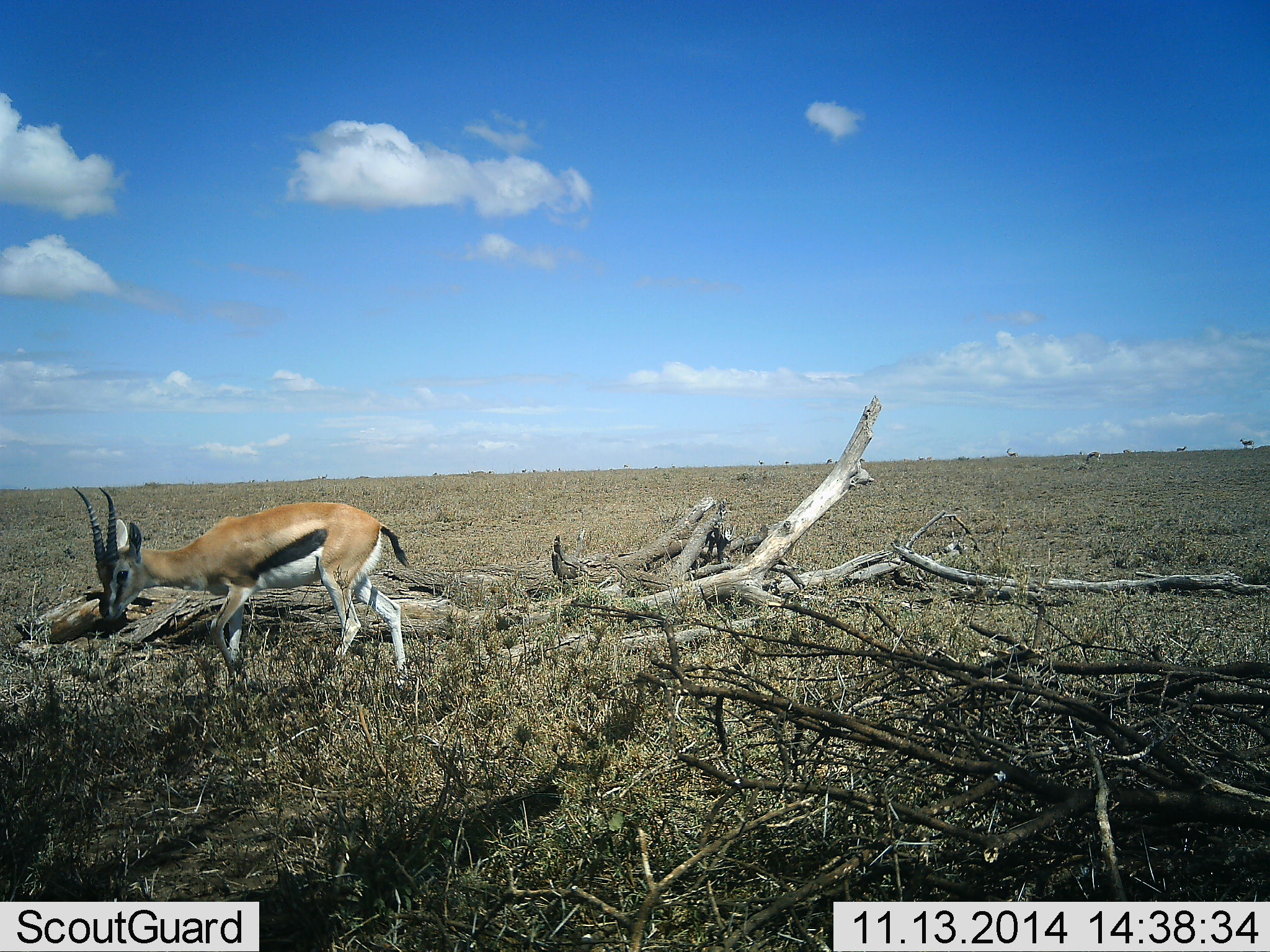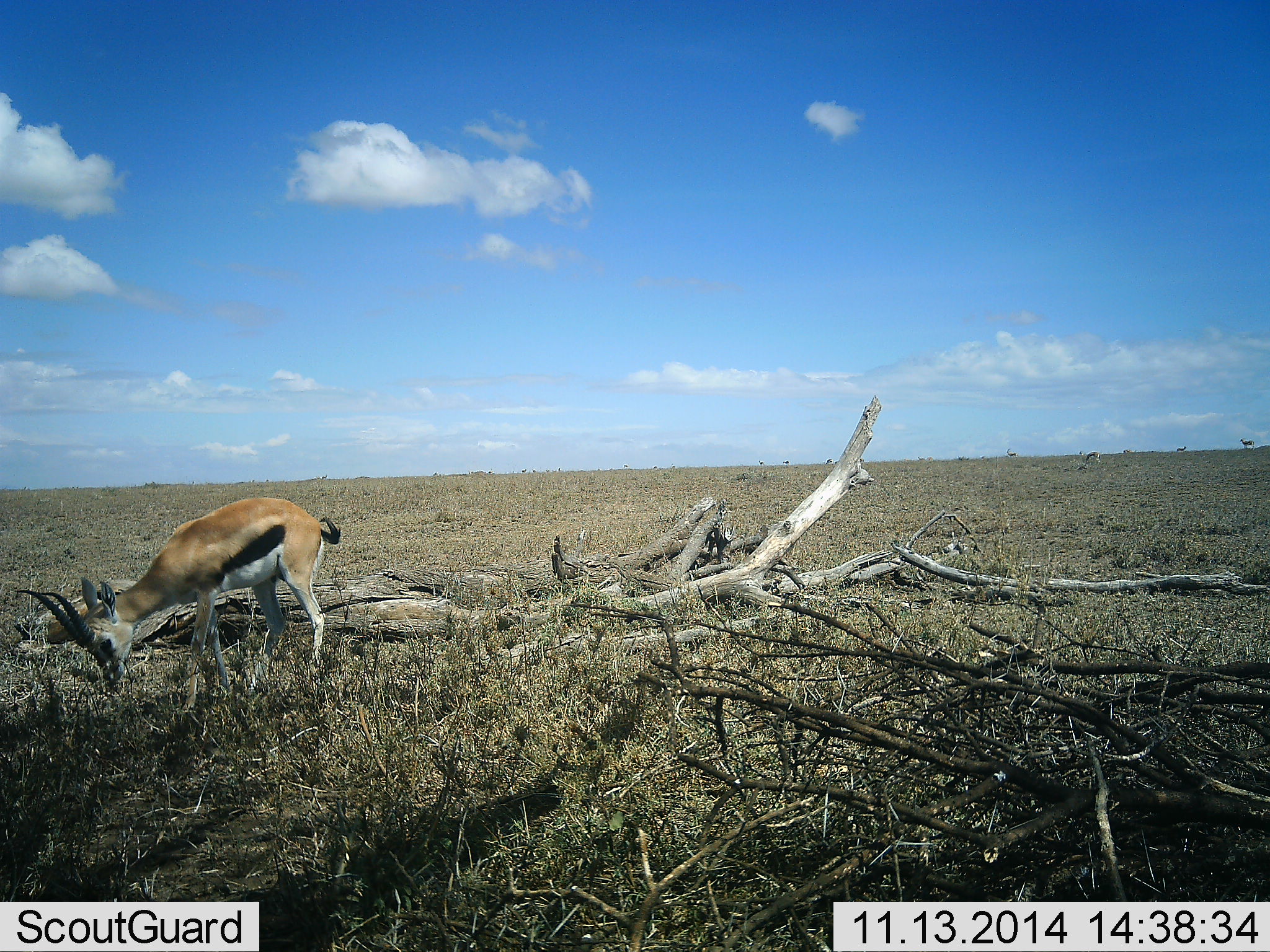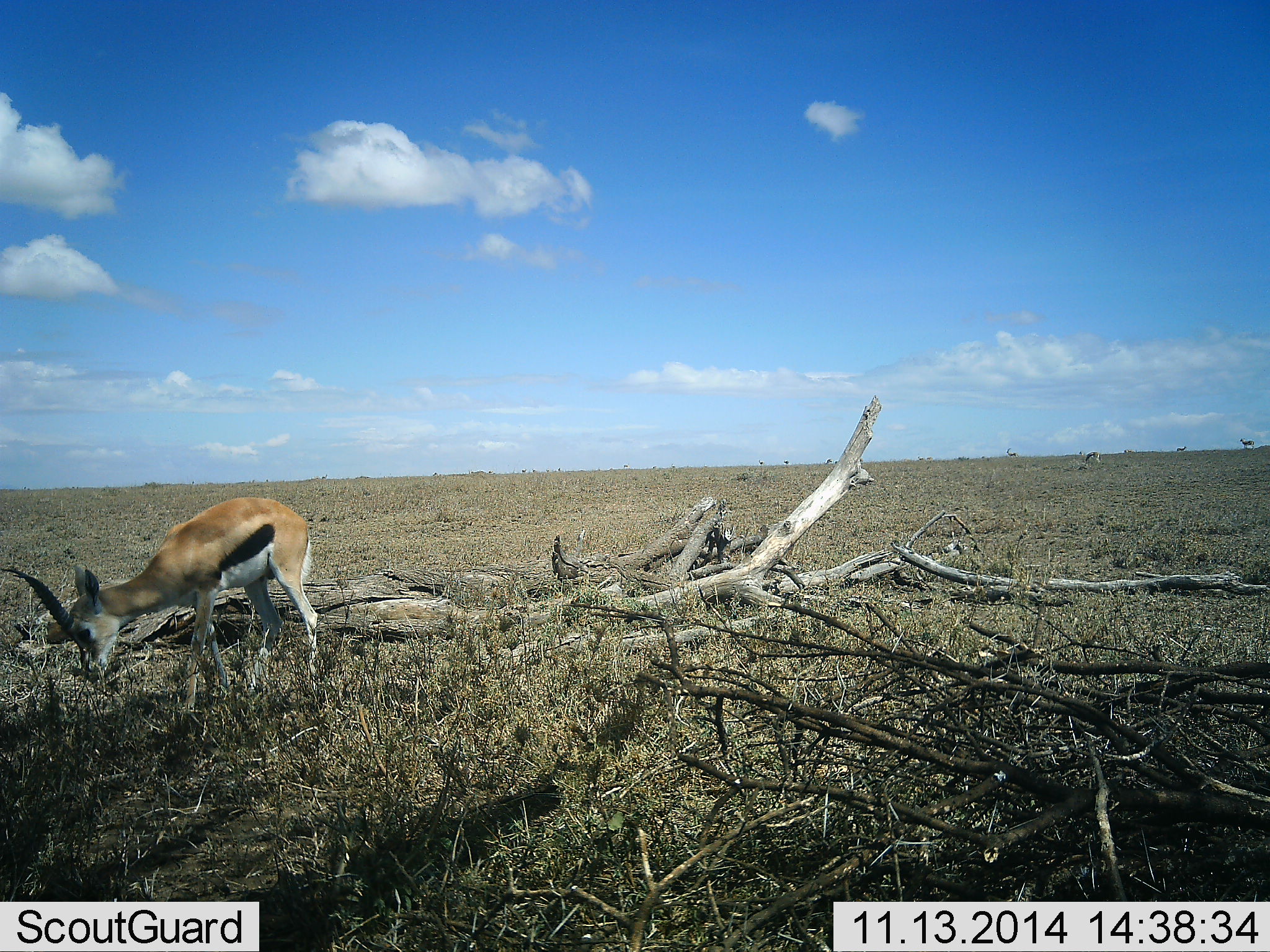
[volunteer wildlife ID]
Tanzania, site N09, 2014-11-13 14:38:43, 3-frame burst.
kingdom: Animalia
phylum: Chordata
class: Mammalia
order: Artiodactyla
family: Bovidae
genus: Eudorcas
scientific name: Eudorcas thomsonii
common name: thomson's gazelle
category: gazellethomsons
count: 1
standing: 50%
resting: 0%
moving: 10%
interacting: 0%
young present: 0%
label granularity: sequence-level